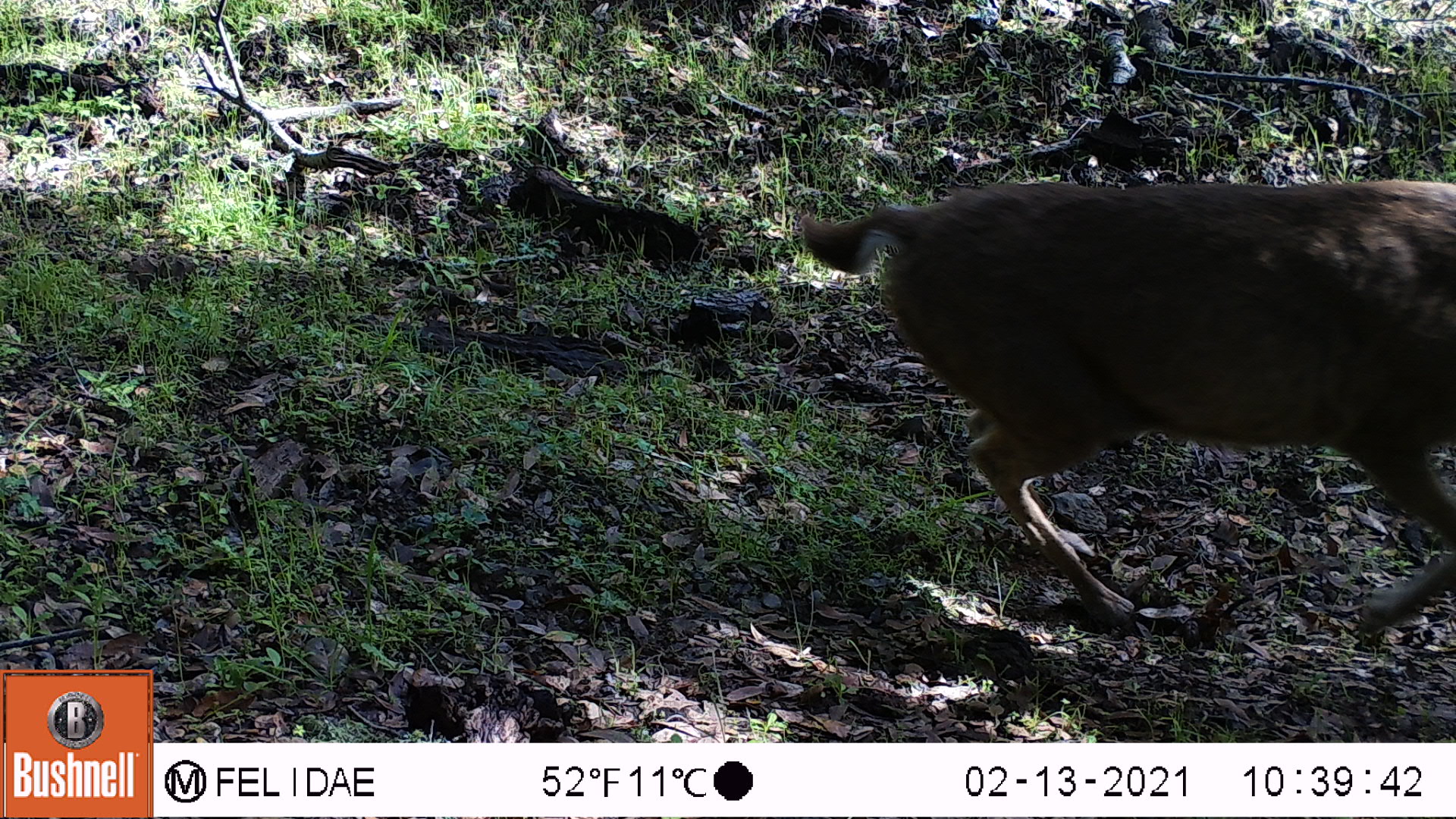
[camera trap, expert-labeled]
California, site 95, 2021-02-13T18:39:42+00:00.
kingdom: Animalia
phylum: Chordata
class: Mammalia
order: Artiodactyla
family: Cervidae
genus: Odocoileus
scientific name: Odocoileus hemionus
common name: mule deer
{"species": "mule deer (Odocoileus hemionus)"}